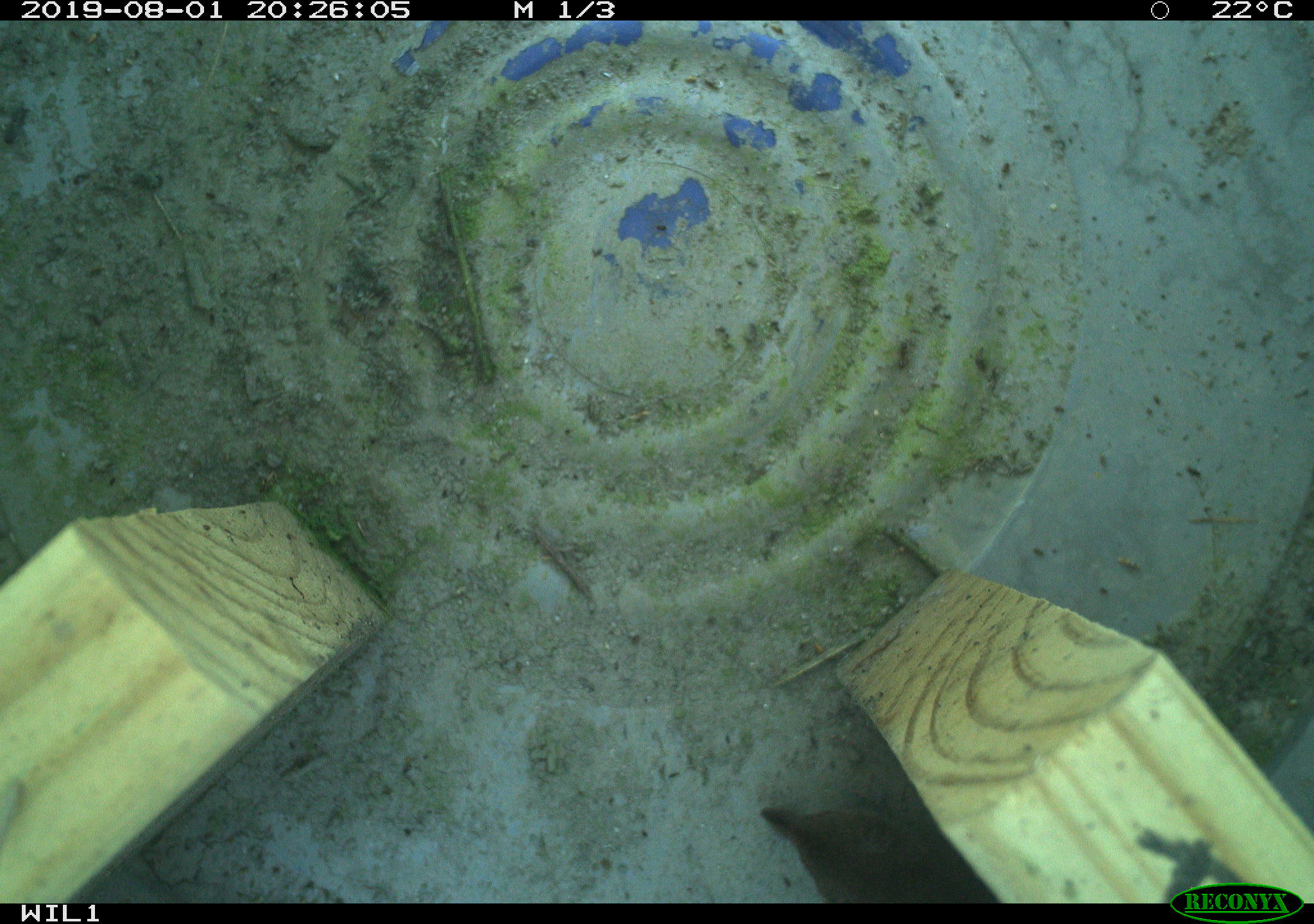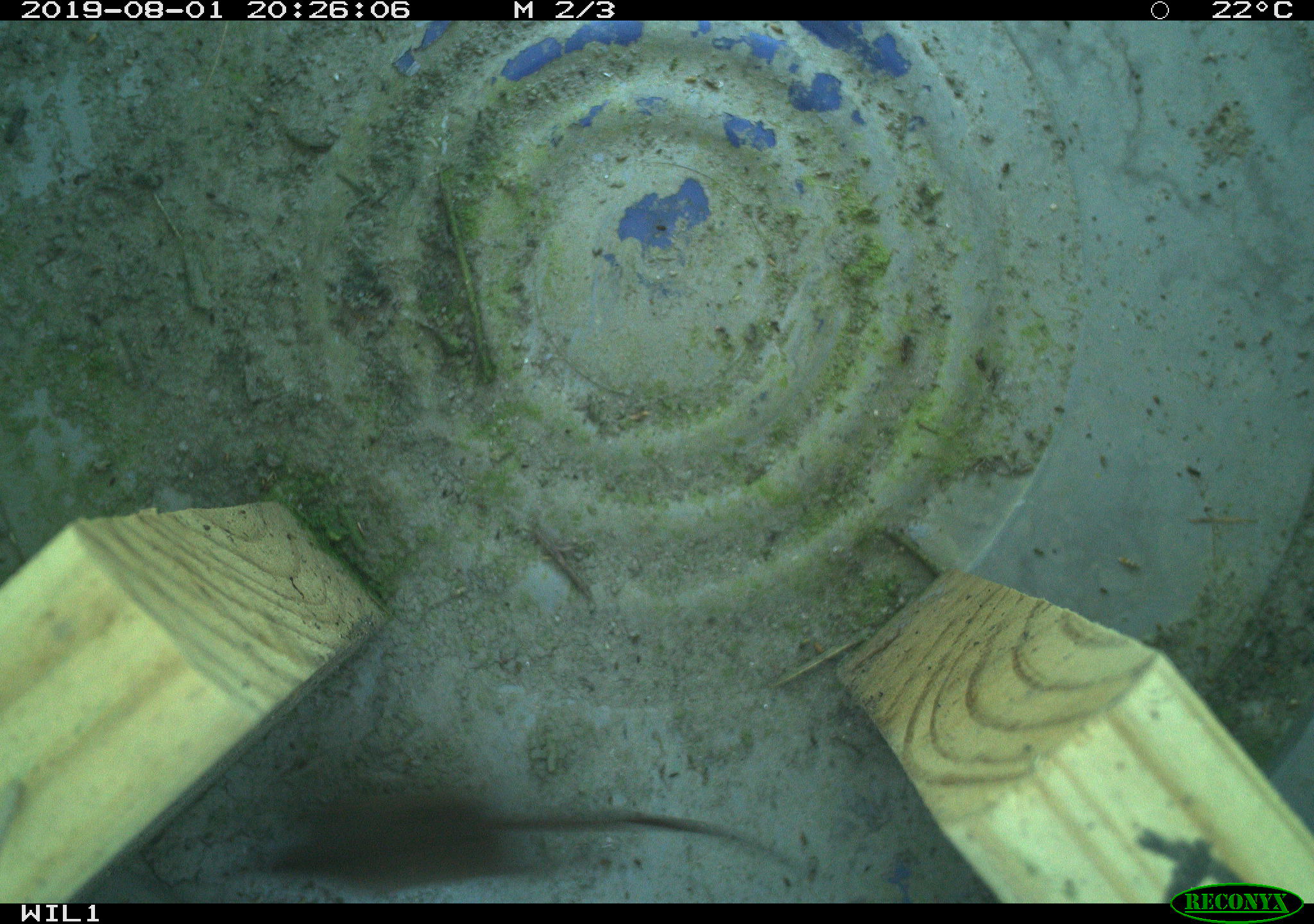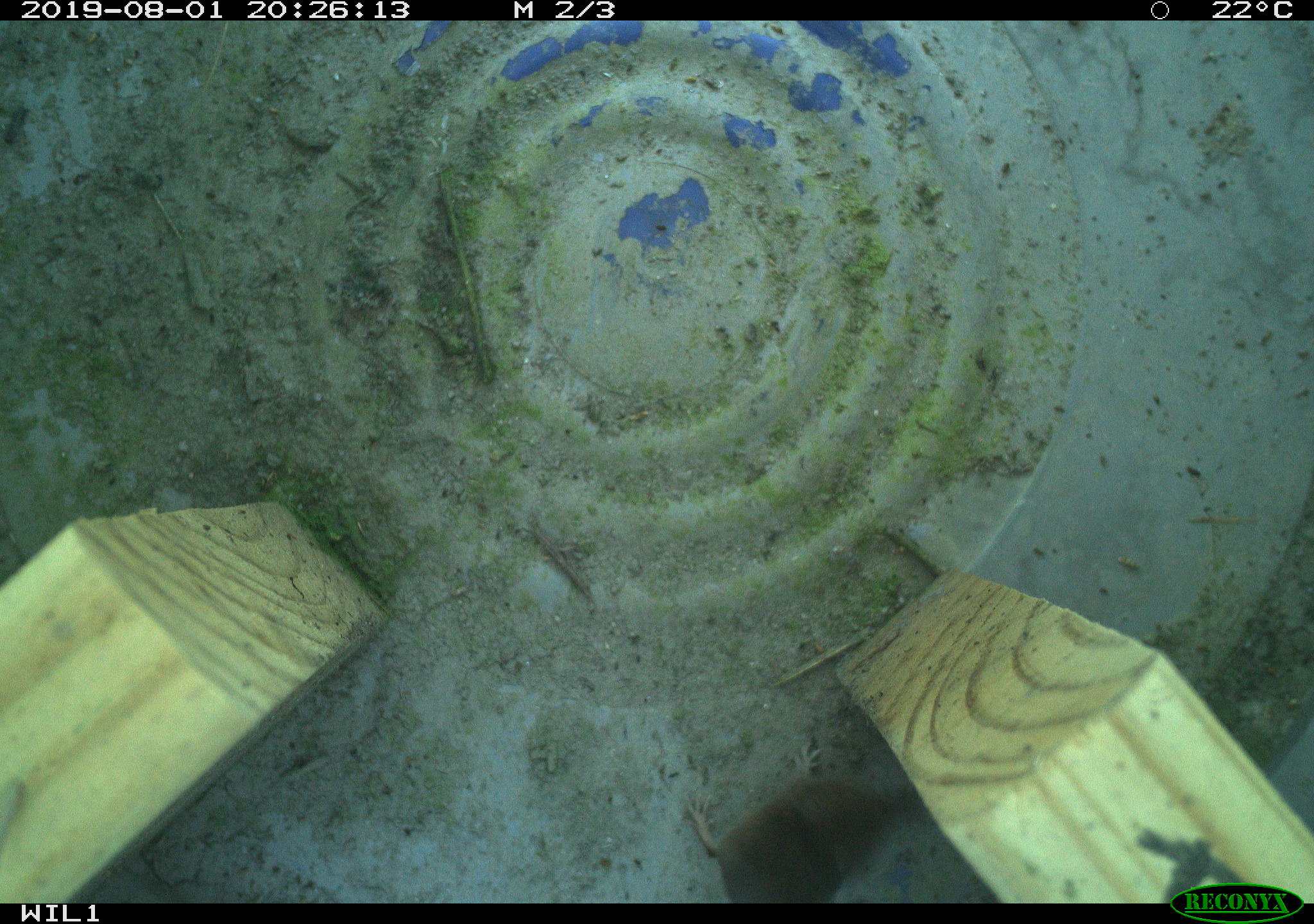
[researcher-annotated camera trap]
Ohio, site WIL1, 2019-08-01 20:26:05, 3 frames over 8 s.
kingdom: Animalia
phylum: Chordata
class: Mammalia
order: Eulipotyphla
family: Soricidae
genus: Sorex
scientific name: Sorex cinereus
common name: masked shrew